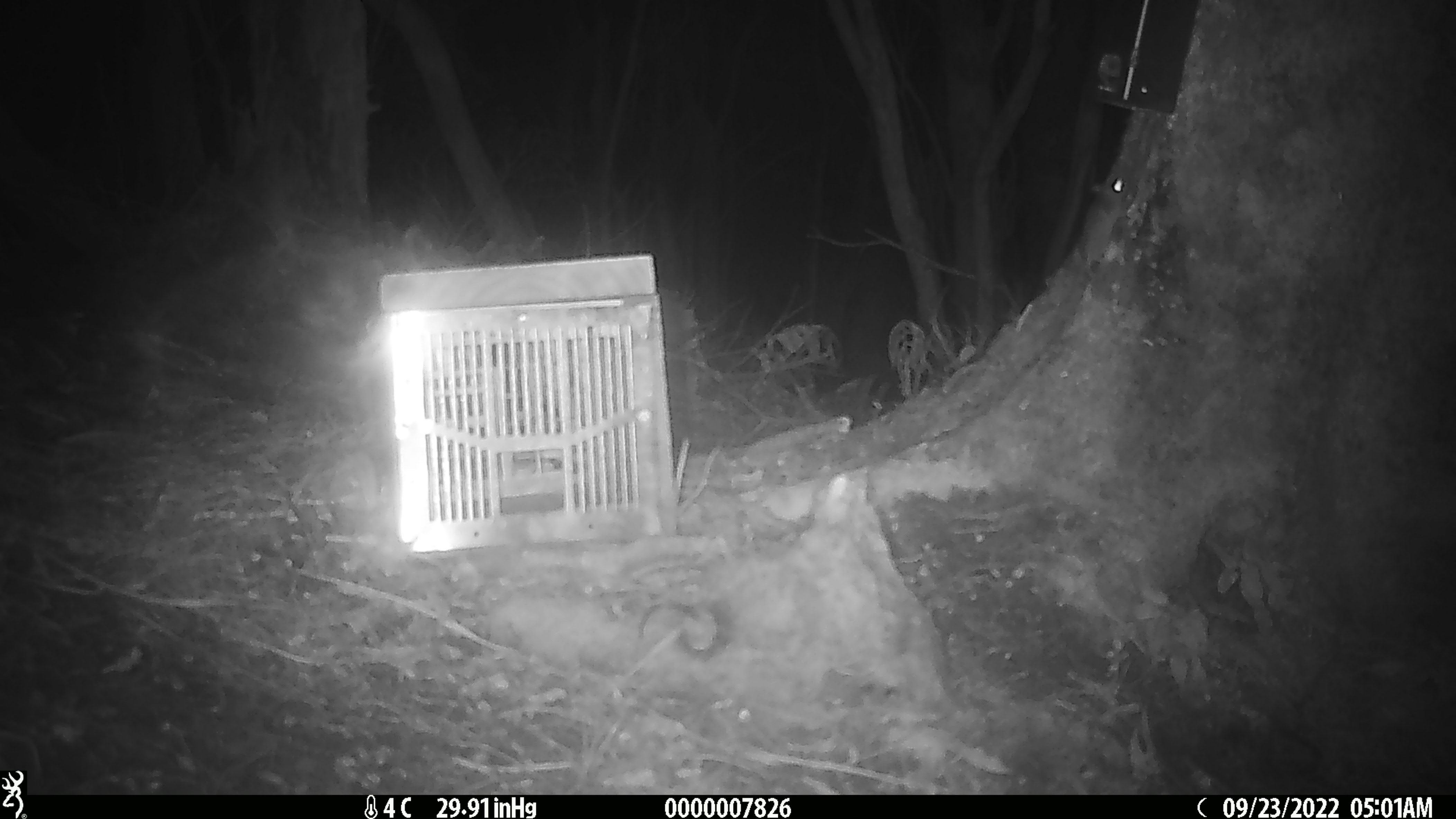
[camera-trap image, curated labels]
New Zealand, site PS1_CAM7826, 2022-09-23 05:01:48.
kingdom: Animalia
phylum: Chordata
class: Mammalia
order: Rodentia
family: Muridae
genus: Mus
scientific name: Mus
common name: mouse